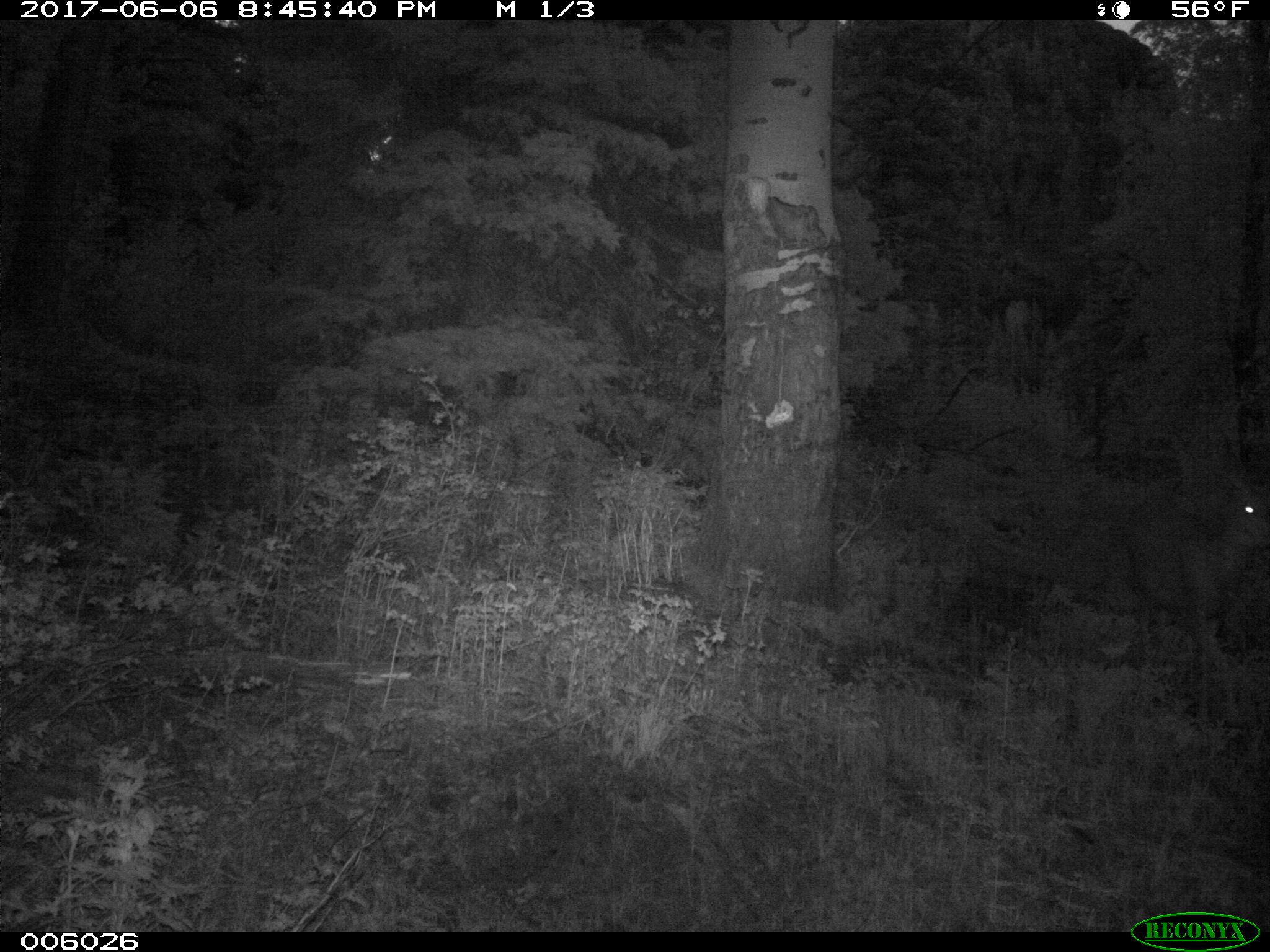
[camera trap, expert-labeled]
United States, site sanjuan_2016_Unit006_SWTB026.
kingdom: Animalia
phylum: Chordata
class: Mammalia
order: Artiodactyla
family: Cervidae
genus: Odocoileus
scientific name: Odocoileus hemionus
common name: mule deer